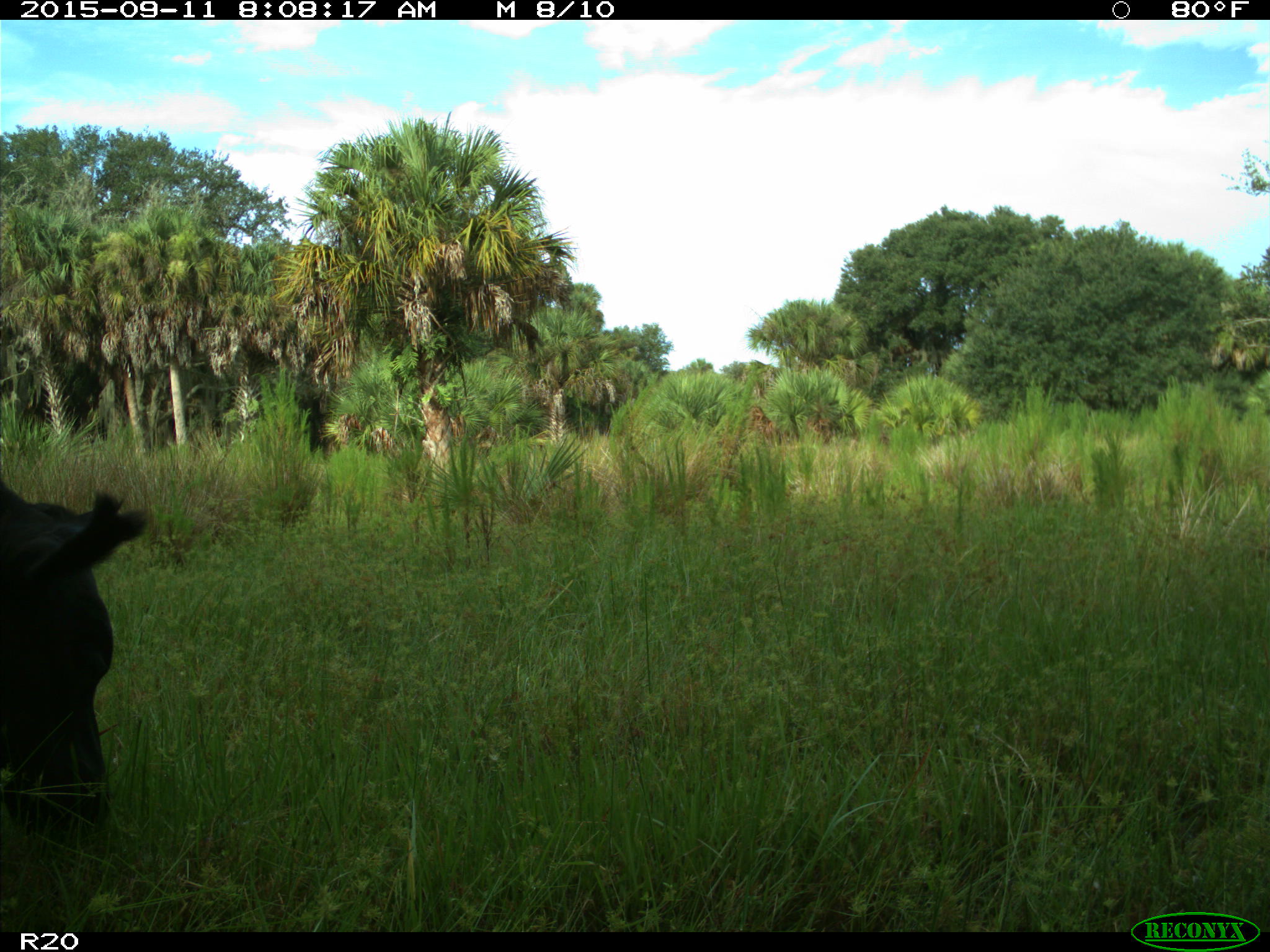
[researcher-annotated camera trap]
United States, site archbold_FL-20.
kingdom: Animalia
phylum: Chordata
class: Mammalia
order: Artiodactyla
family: Bovidae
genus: Bos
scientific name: Bos taurus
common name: domestic cow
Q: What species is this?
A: Bos taurus (domestic cow).